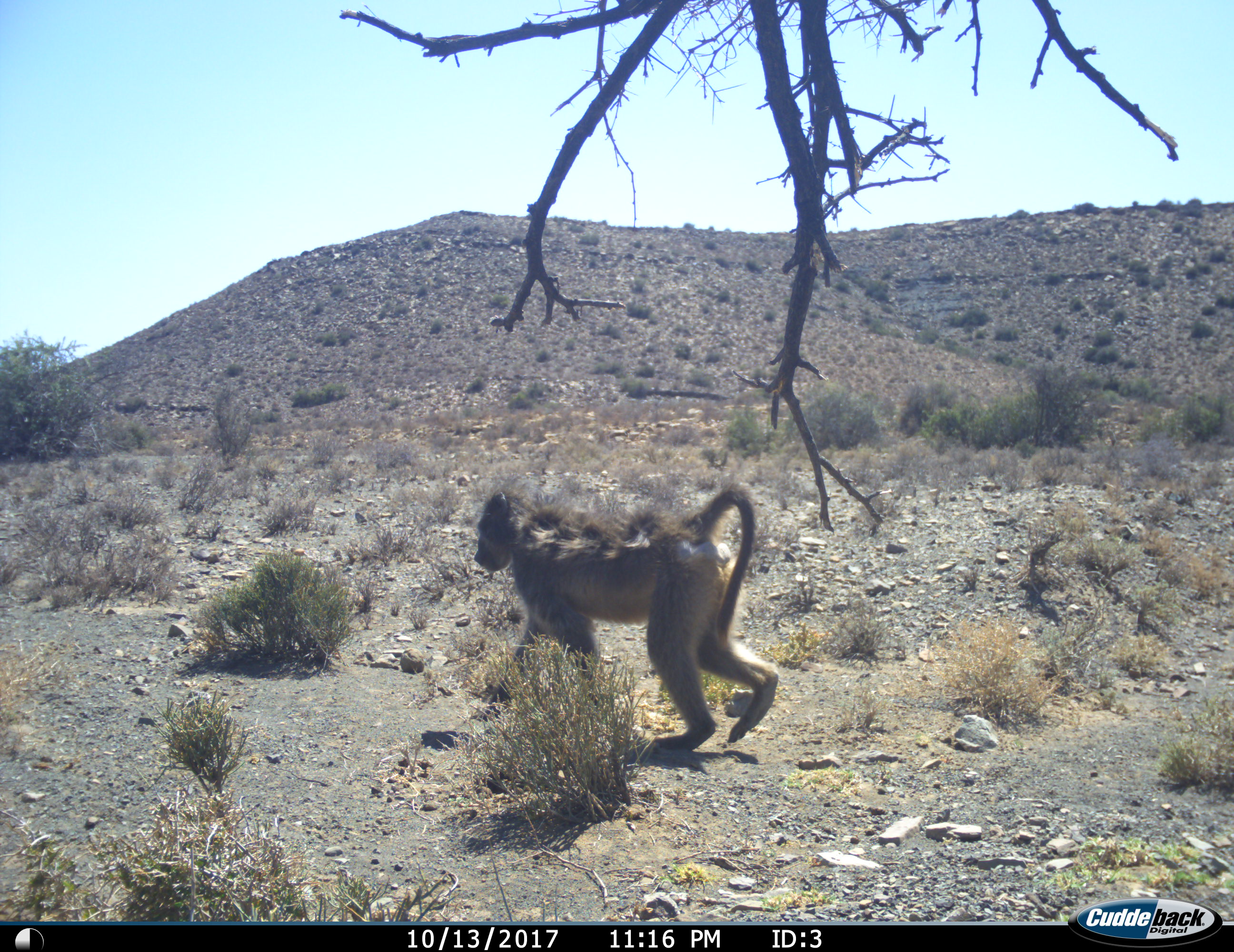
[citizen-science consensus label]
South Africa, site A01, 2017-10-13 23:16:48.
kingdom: Animalia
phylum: Chordata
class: Mammalia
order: Primates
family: Cercopithecidae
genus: Papio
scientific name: Papio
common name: baboon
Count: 1.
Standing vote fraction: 10%.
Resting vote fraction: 0%.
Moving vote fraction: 90%.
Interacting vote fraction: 0%.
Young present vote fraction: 0%.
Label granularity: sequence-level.